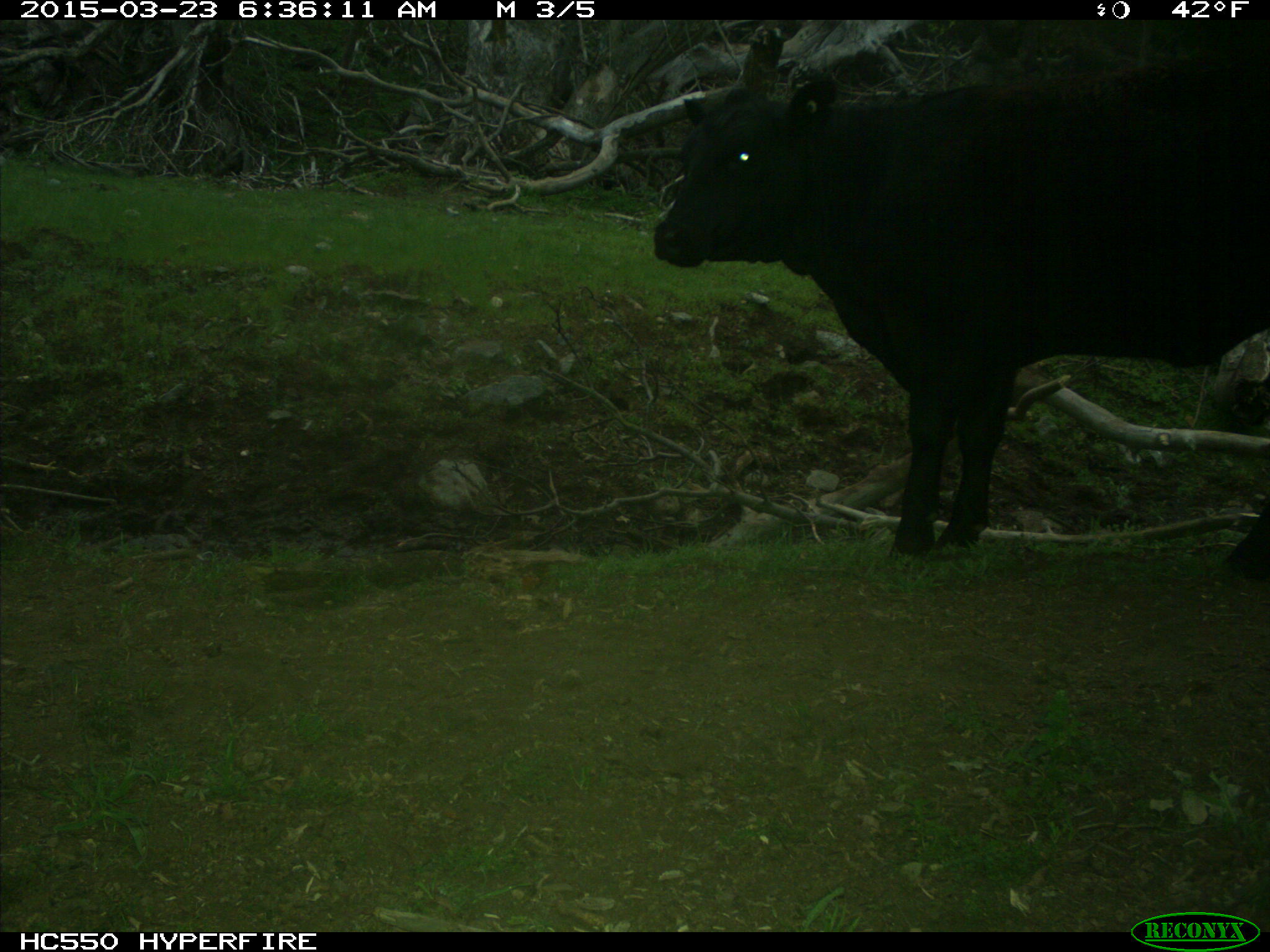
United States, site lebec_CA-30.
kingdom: Animalia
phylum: Chordata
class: Mammalia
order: Artiodactyla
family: Bovidae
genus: Bos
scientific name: Bos taurus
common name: domestic cow